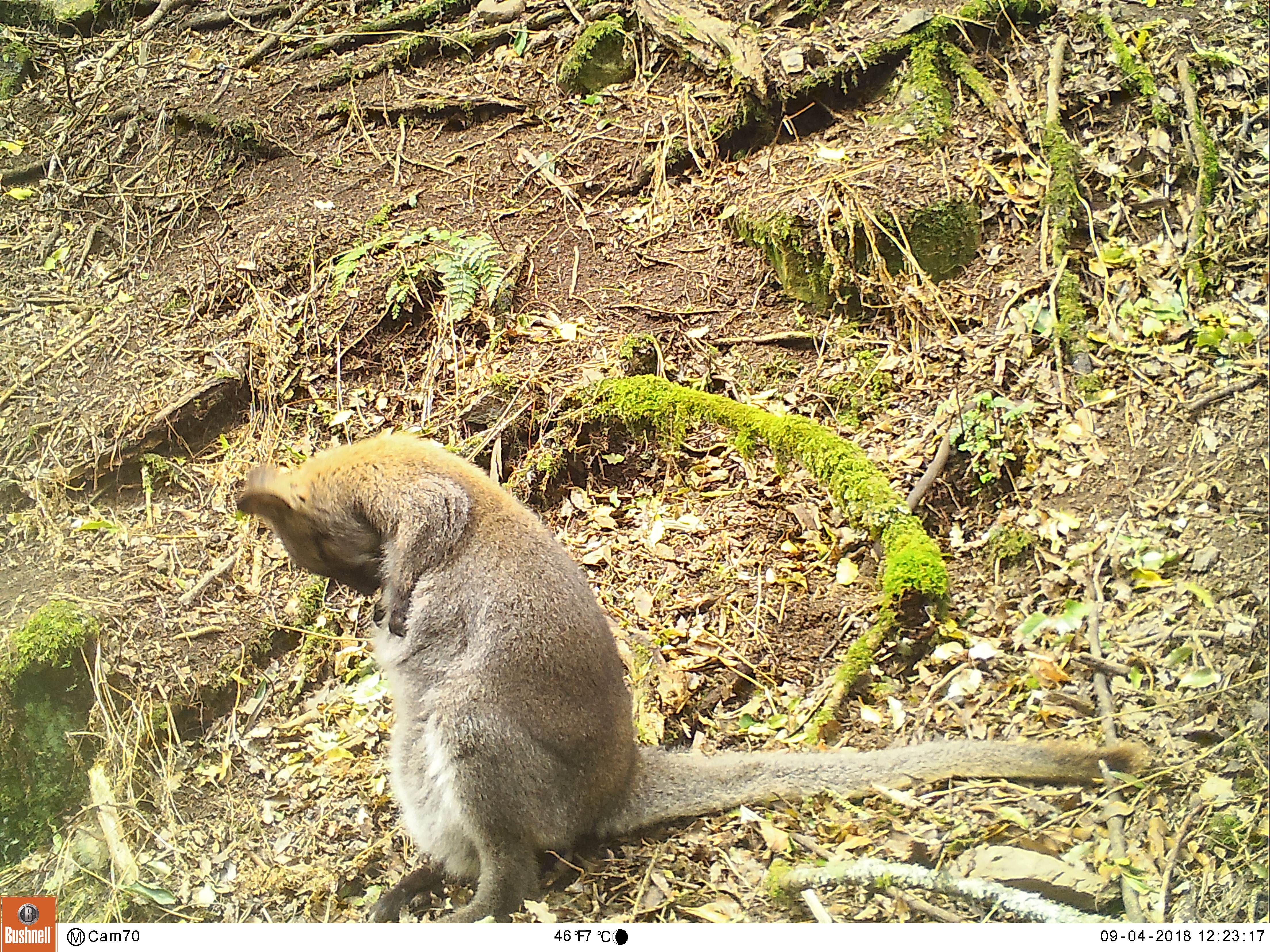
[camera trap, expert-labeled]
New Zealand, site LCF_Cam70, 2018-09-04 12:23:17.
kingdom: Animalia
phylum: Chordata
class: Mammalia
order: Diprotodontia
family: Macropodidae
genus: Notamacropus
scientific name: Notamacropus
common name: wallaby